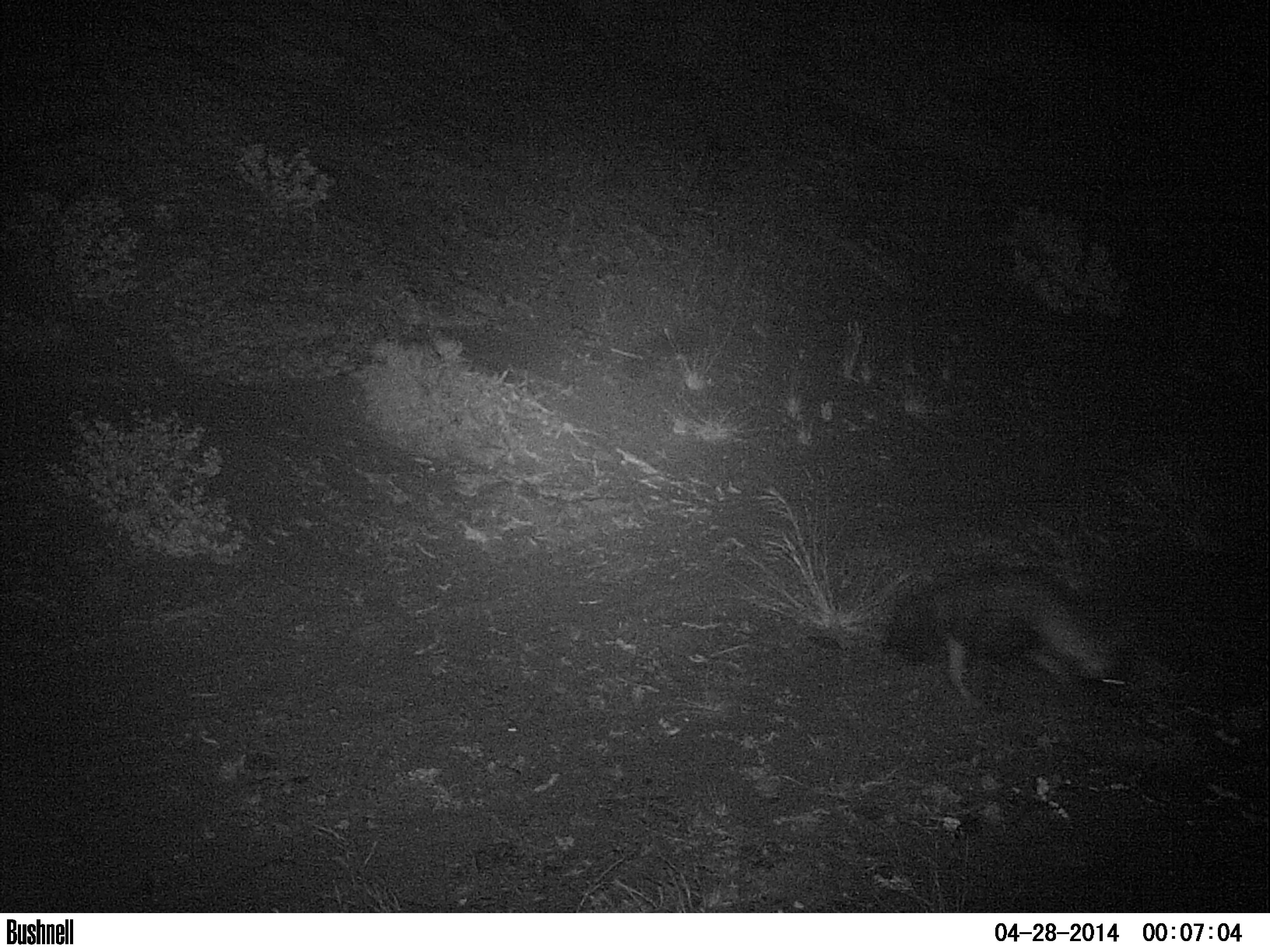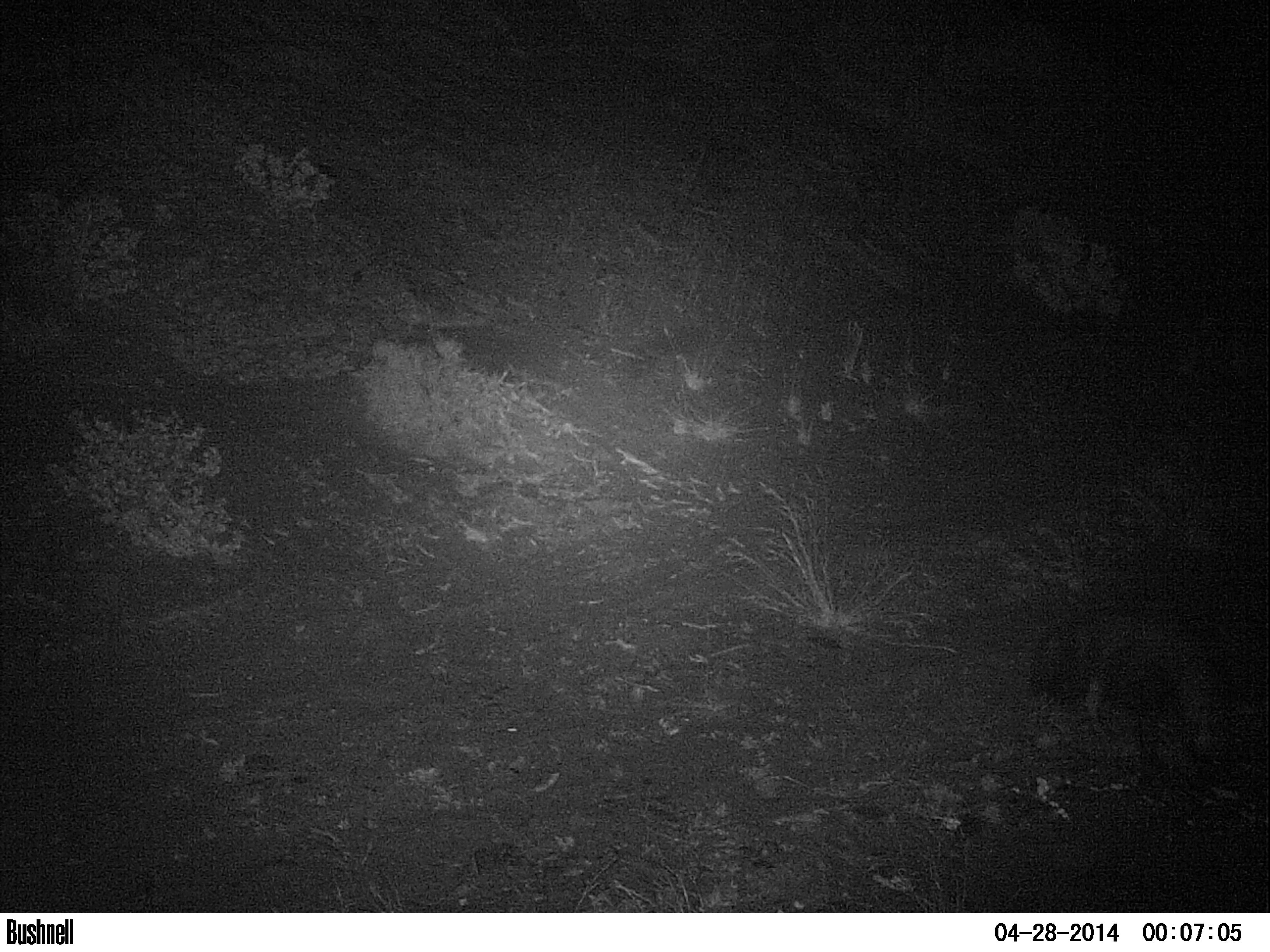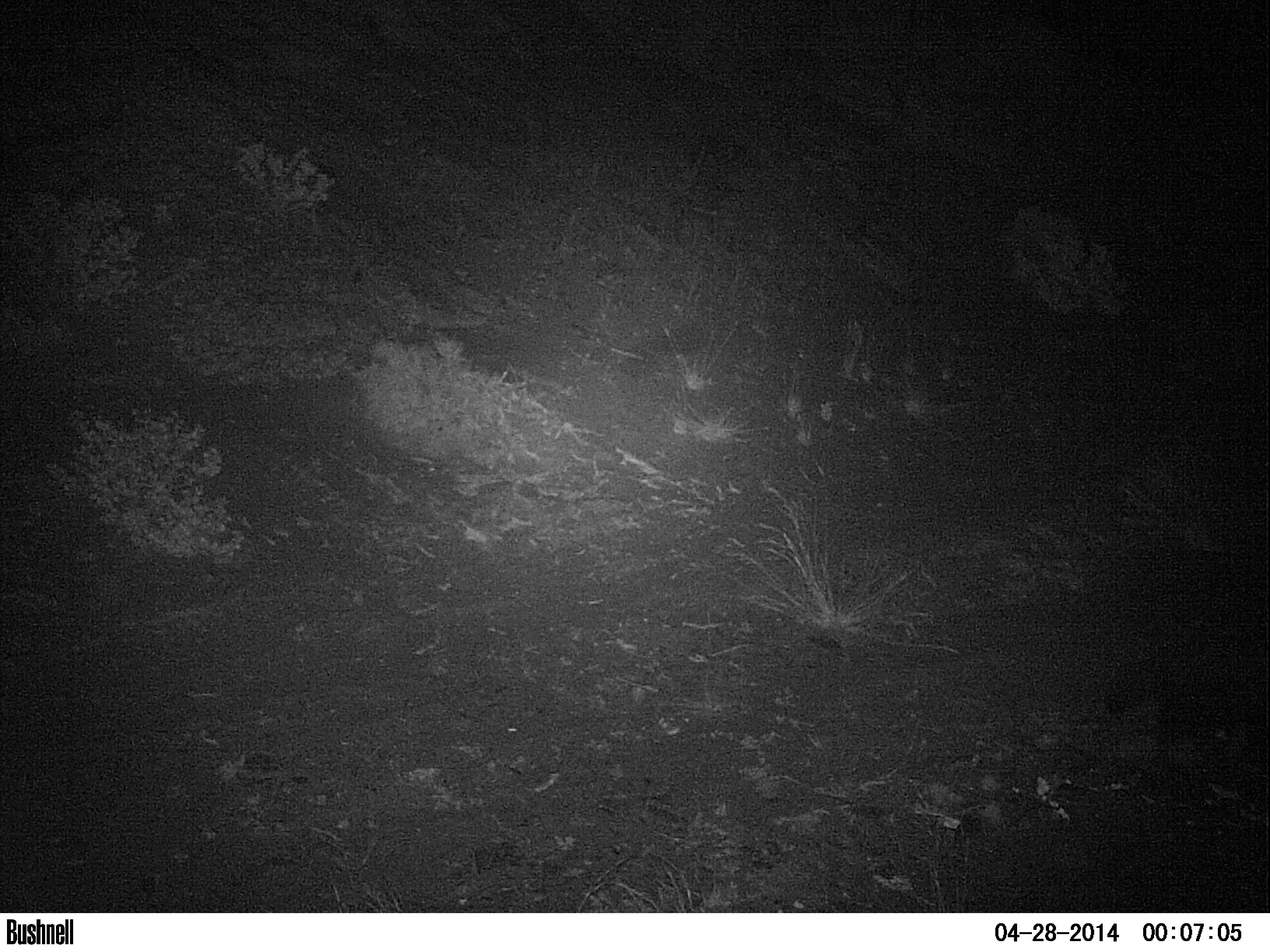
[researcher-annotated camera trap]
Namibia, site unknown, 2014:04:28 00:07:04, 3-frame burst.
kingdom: Animalia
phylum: Chordata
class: Mammalia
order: Carnivora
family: Hyaenidae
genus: Parahyaena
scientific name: Parahyaena brunnea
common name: brown hyena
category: hyaena brunnea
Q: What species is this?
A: Hyaena brunnea (brown hyena) (Parahyaena brunnea).